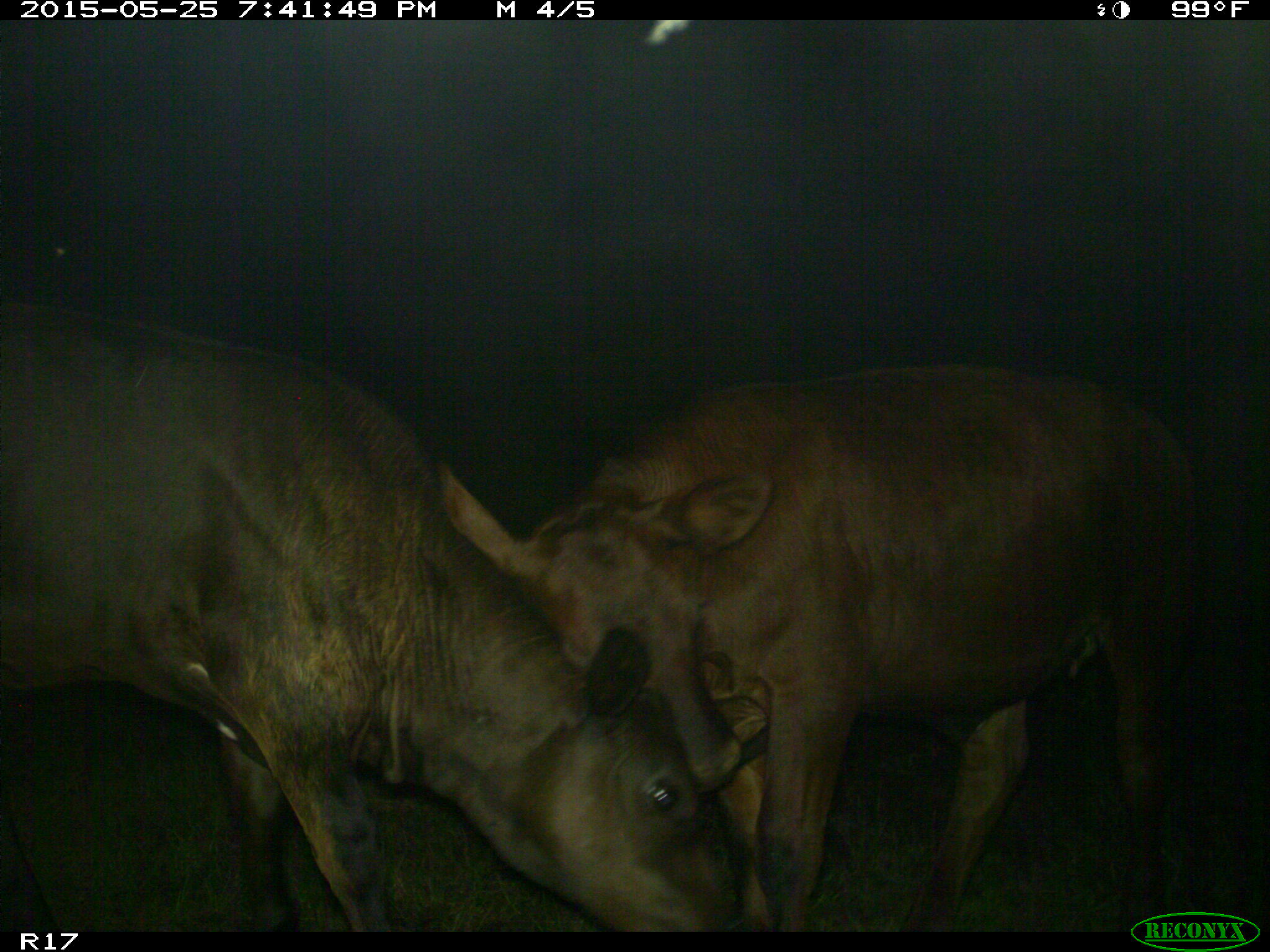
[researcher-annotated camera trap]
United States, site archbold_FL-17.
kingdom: Animalia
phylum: Chordata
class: Mammalia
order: Artiodactyla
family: Bovidae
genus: Bos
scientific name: Bos taurus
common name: domestic cow